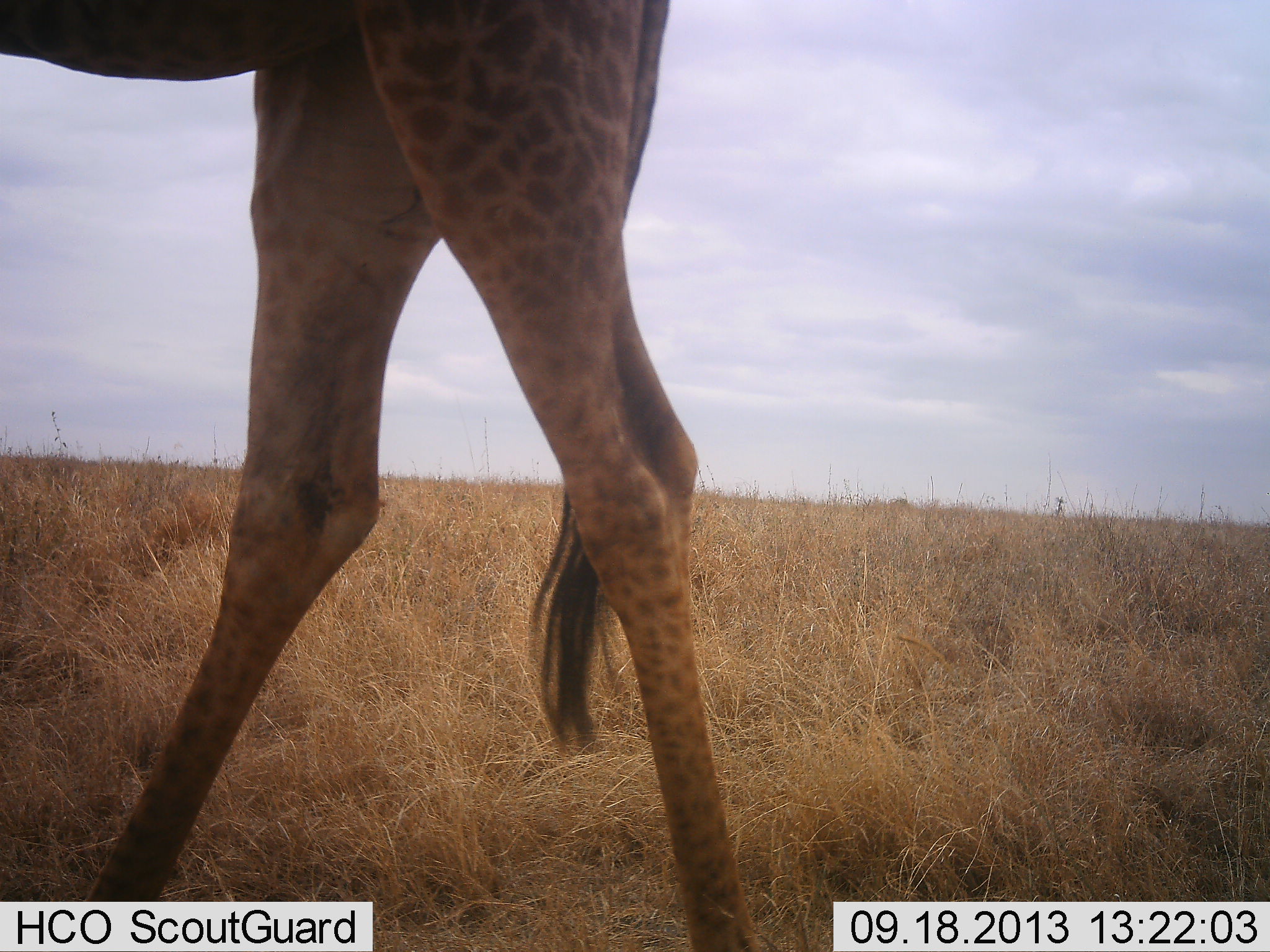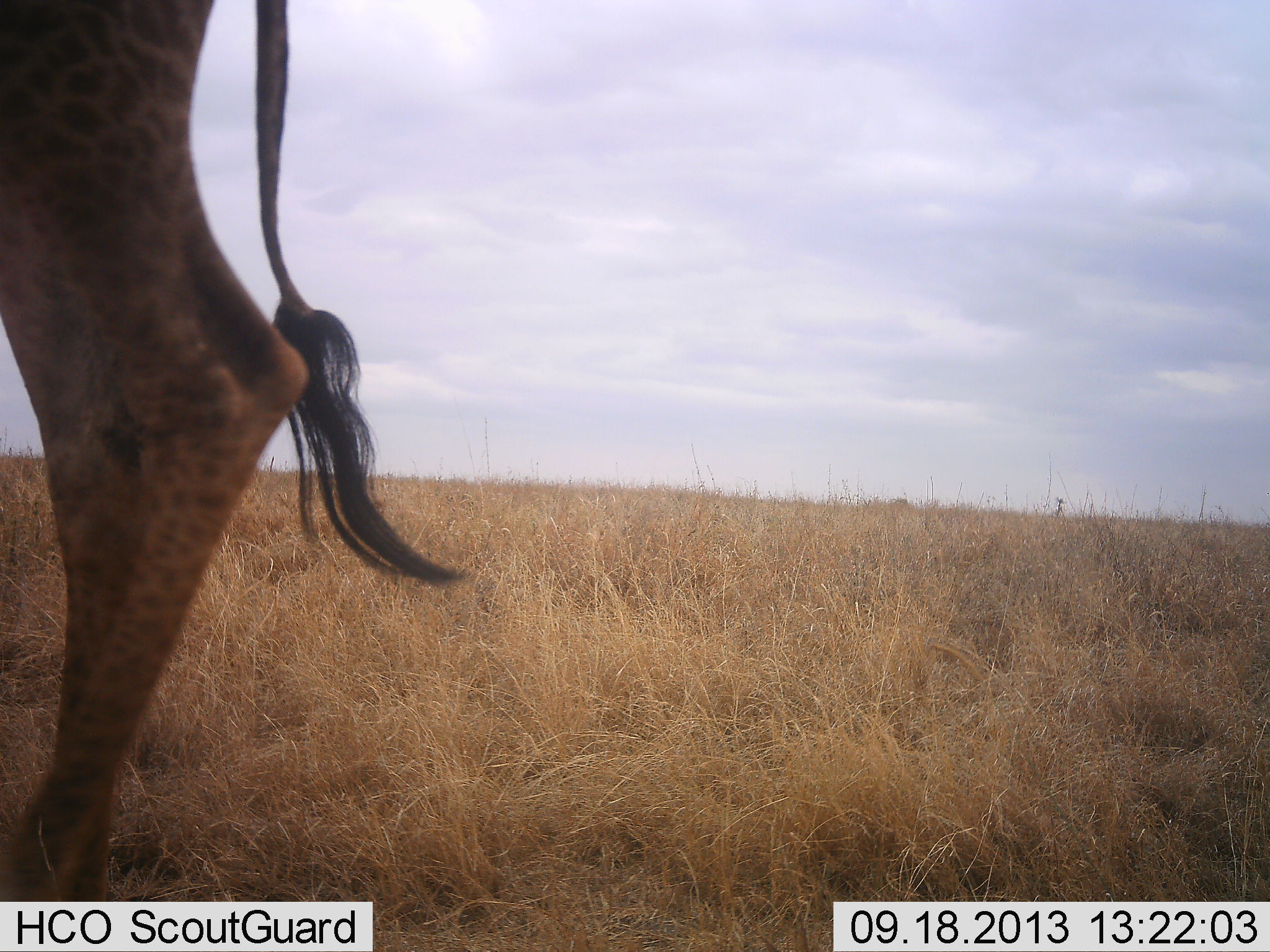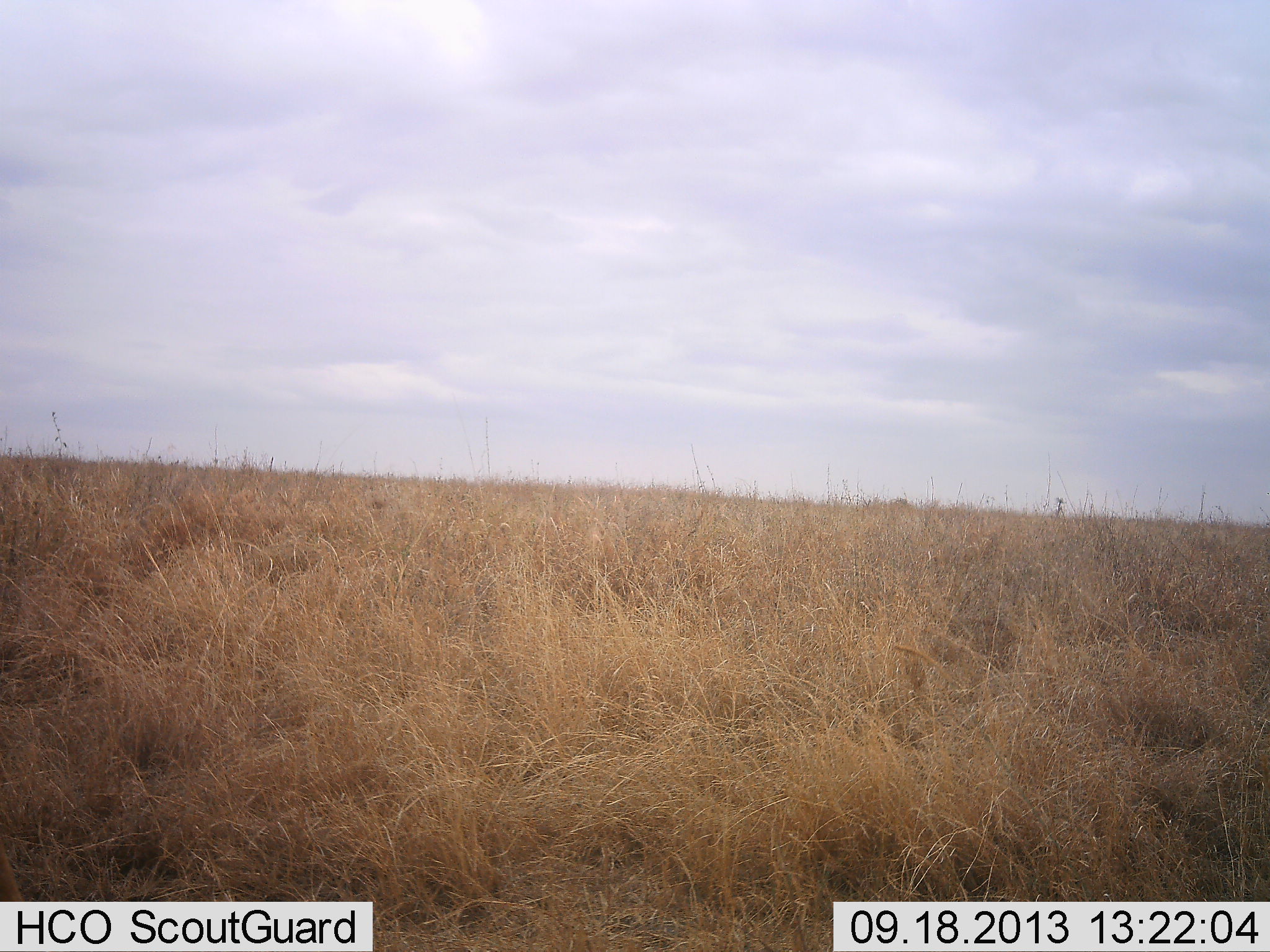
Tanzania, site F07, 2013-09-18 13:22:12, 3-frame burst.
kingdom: Animalia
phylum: Chordata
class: Mammalia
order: Artiodactyla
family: Giraffidae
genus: Giraffa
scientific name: Giraffa camelopardalis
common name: giraffe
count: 1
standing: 12%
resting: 0%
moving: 94%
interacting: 0%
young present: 0%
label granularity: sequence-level